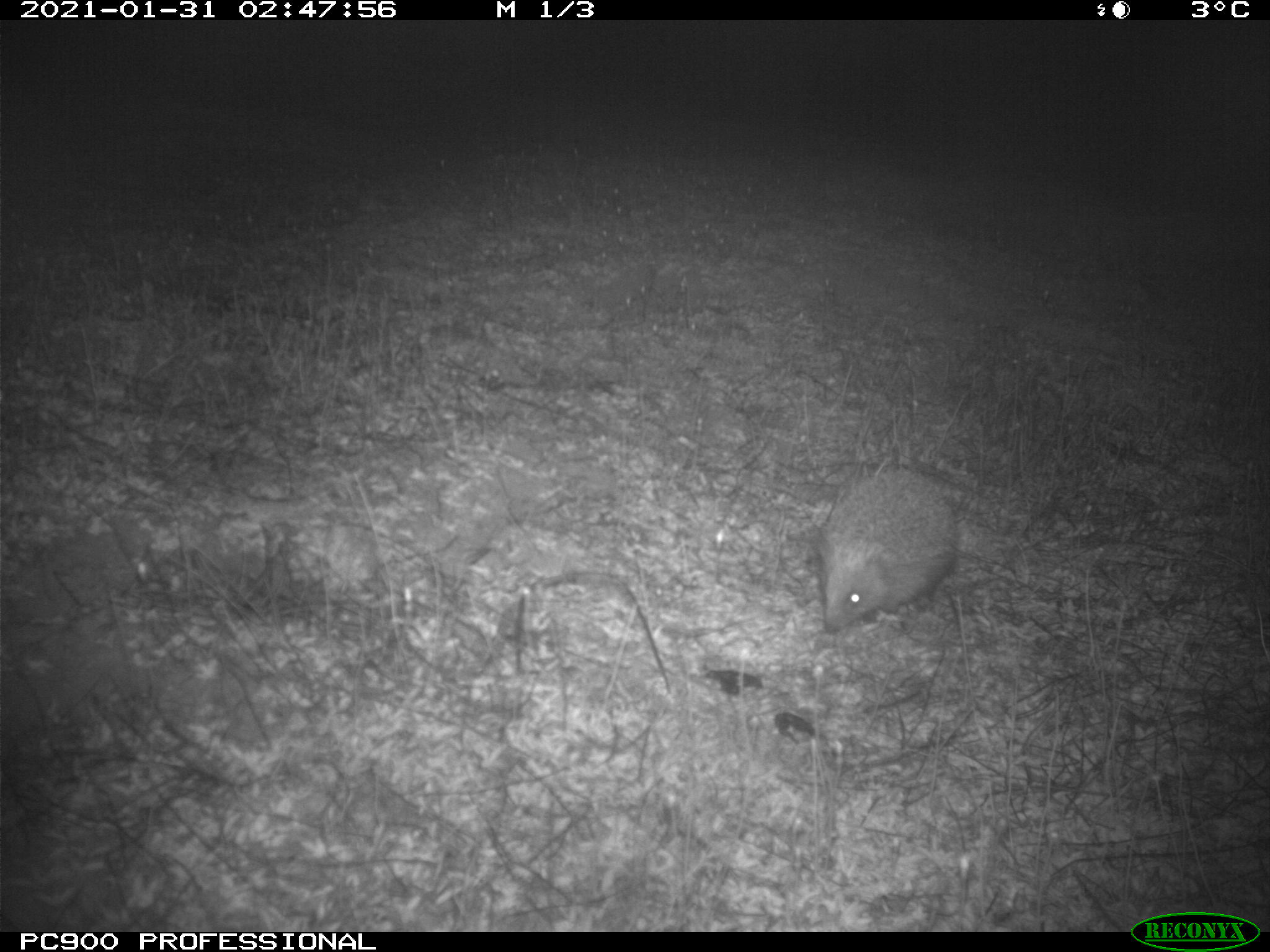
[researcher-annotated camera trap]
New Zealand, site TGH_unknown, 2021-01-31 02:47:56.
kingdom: Animalia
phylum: Chordata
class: Mammalia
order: Eulipotyphla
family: Erinaceidae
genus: Erinaceus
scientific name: Erinaceus europaeus europaeus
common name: european hedgehog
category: hedgehog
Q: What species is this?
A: Hedgehog (european hedgehog) (Erinaceus europaeus europaeus).